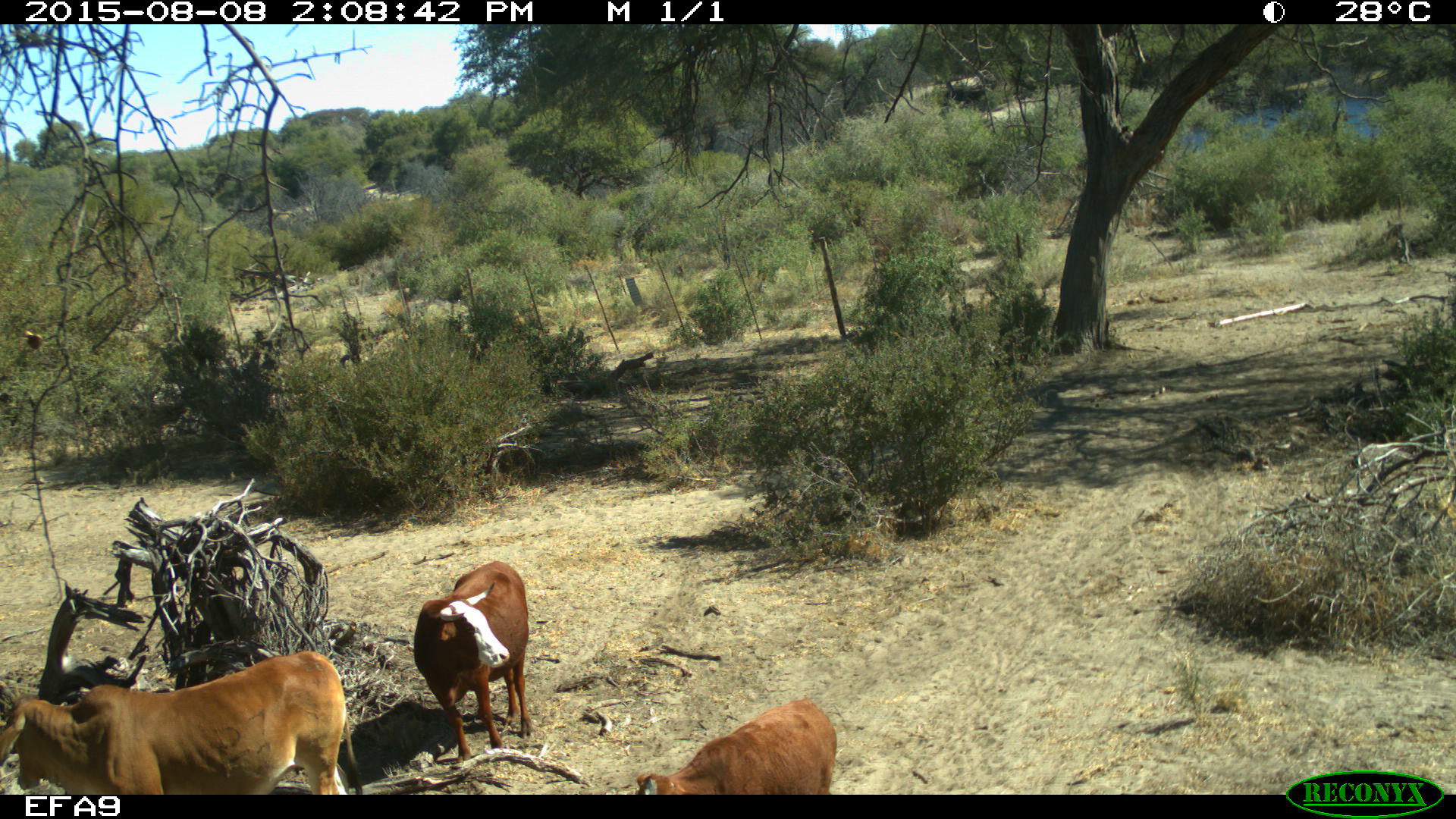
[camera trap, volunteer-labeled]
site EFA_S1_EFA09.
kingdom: Animalia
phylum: Chordata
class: Mammalia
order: Artiodactyla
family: Bovidae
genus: Bos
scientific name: Bos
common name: cattle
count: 3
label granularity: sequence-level